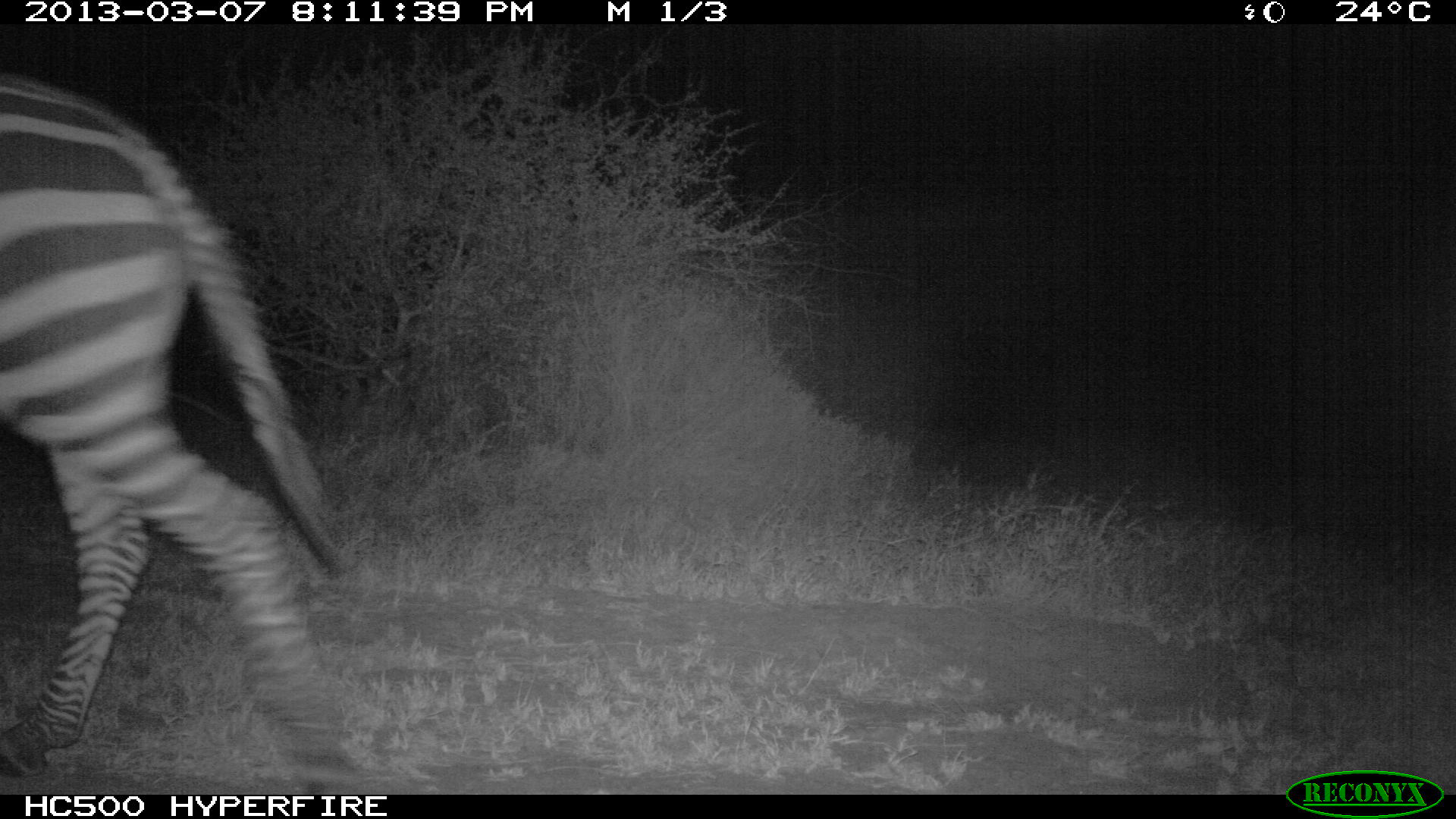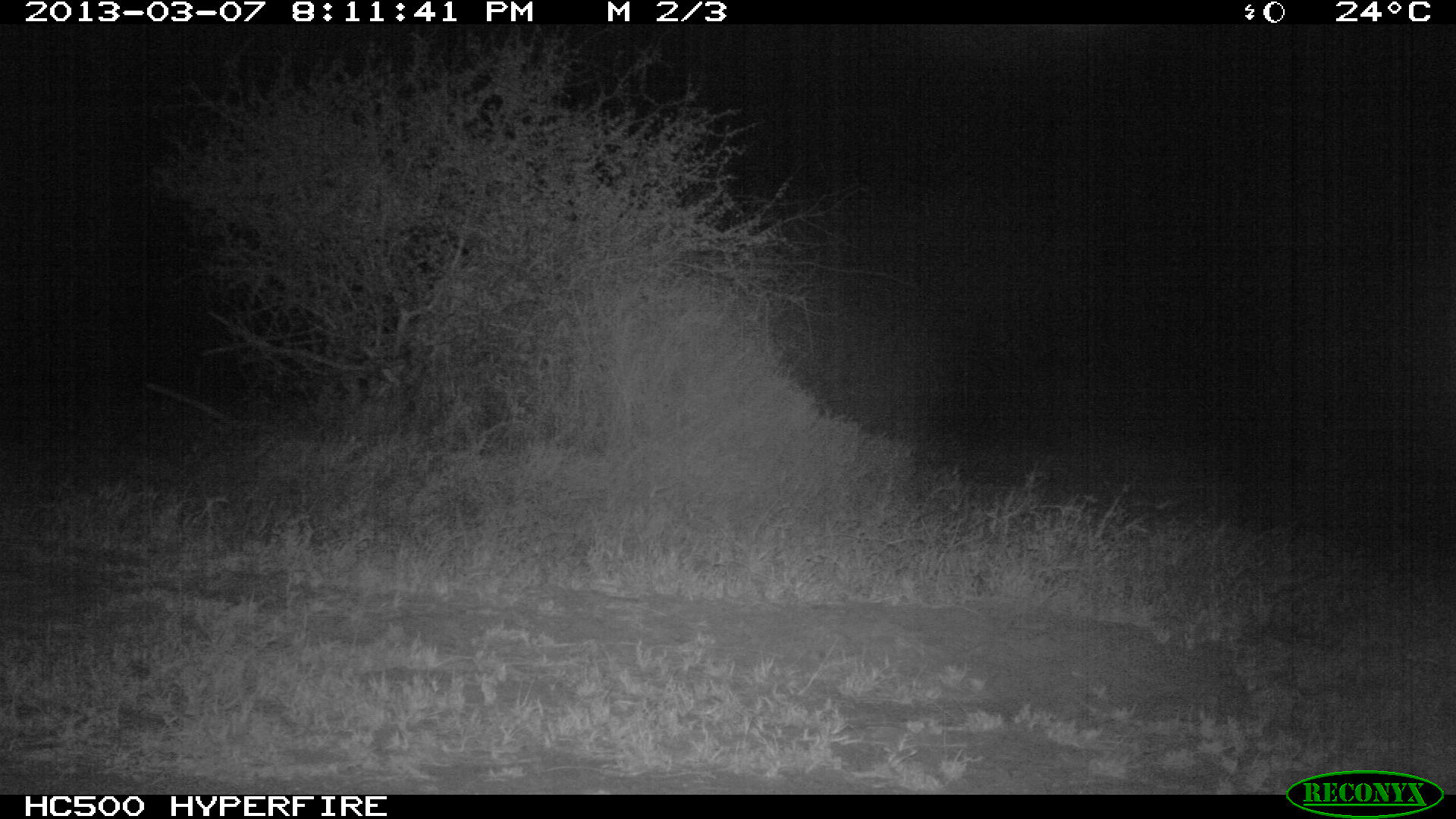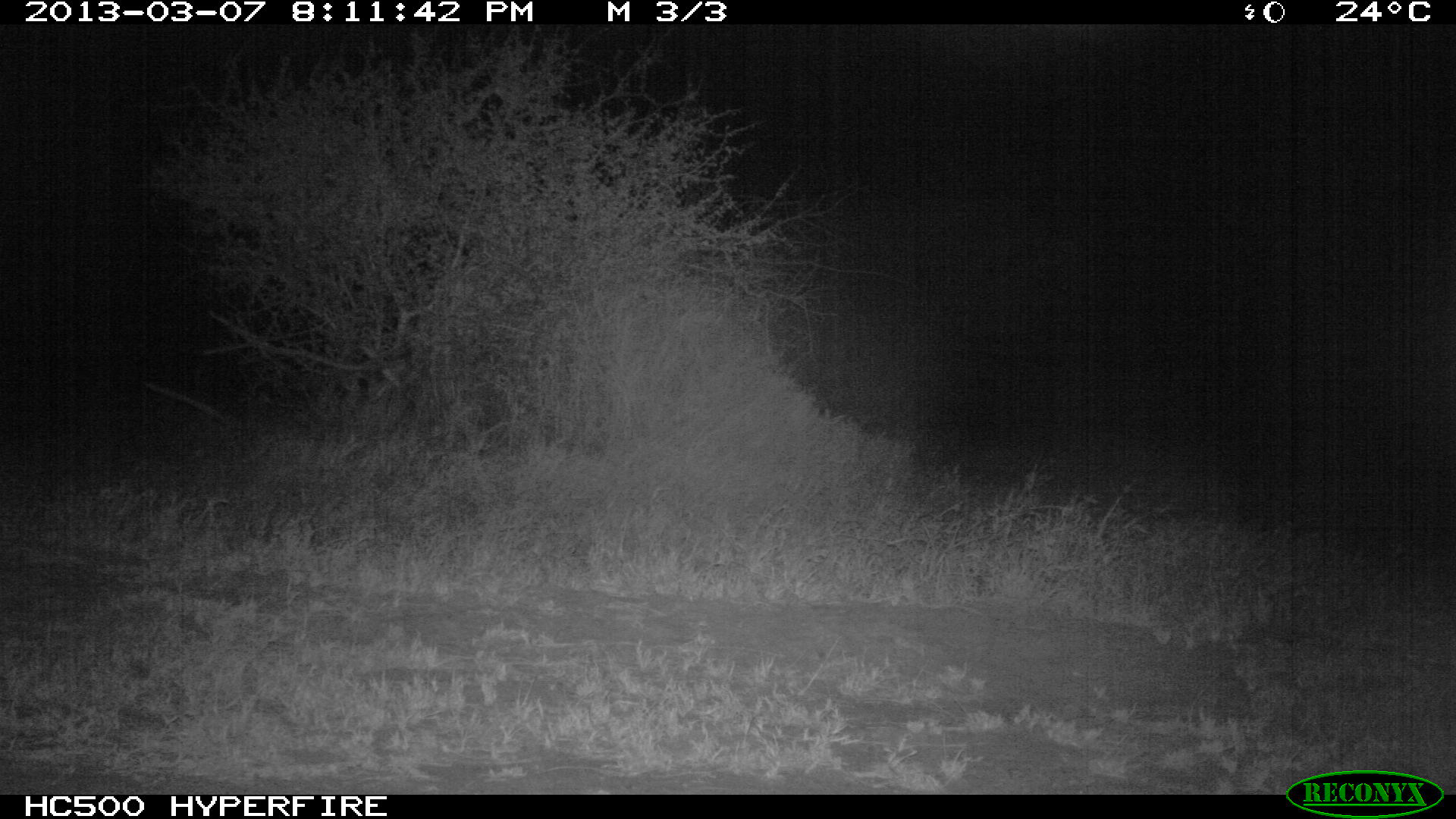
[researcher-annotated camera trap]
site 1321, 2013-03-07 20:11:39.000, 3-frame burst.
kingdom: Animalia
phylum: Chordata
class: Mammalia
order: Perissodactyla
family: Equidae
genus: Equus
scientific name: Equus quagga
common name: plains zebra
Equus quagga (plains zebra), count 1.